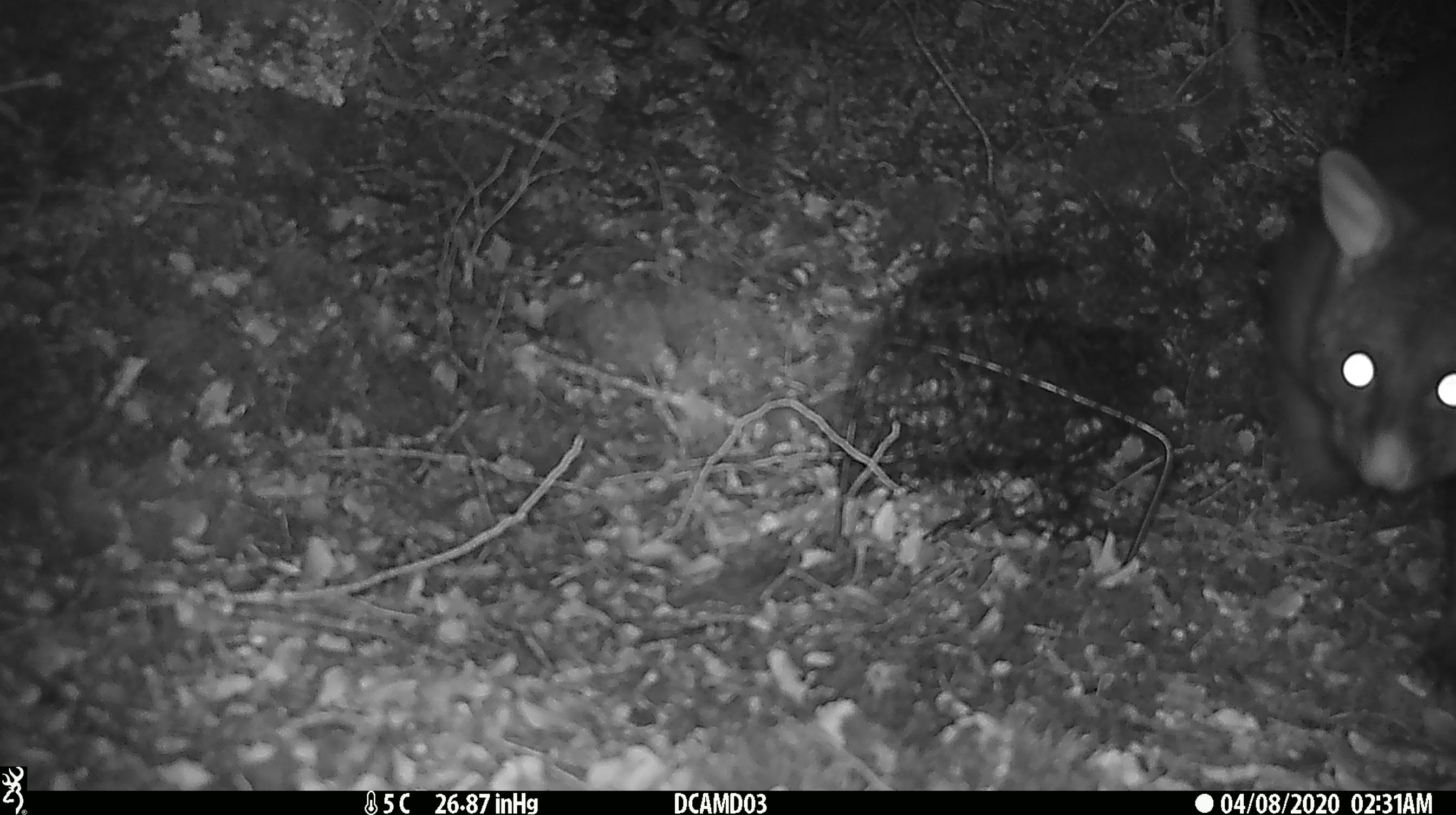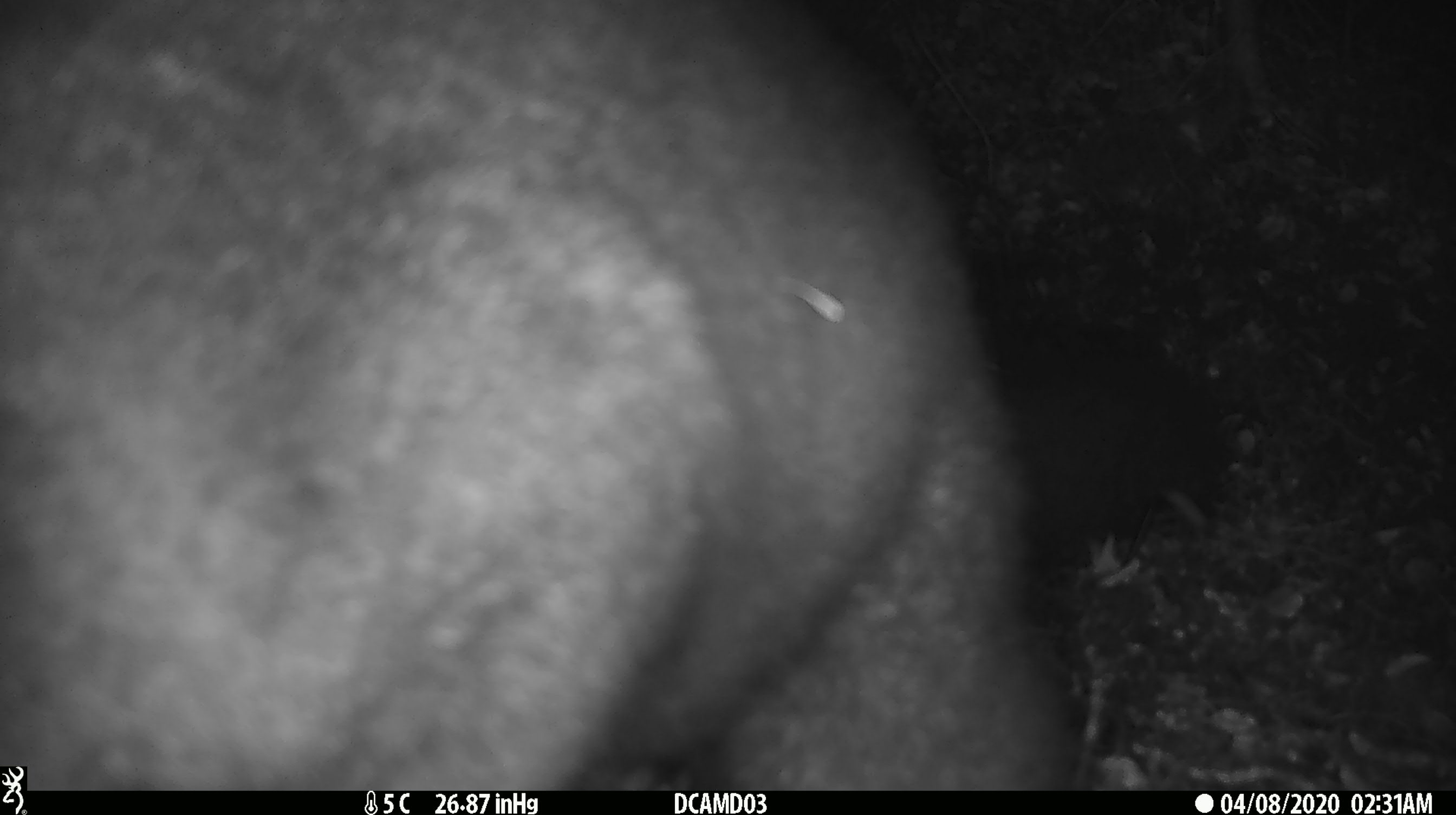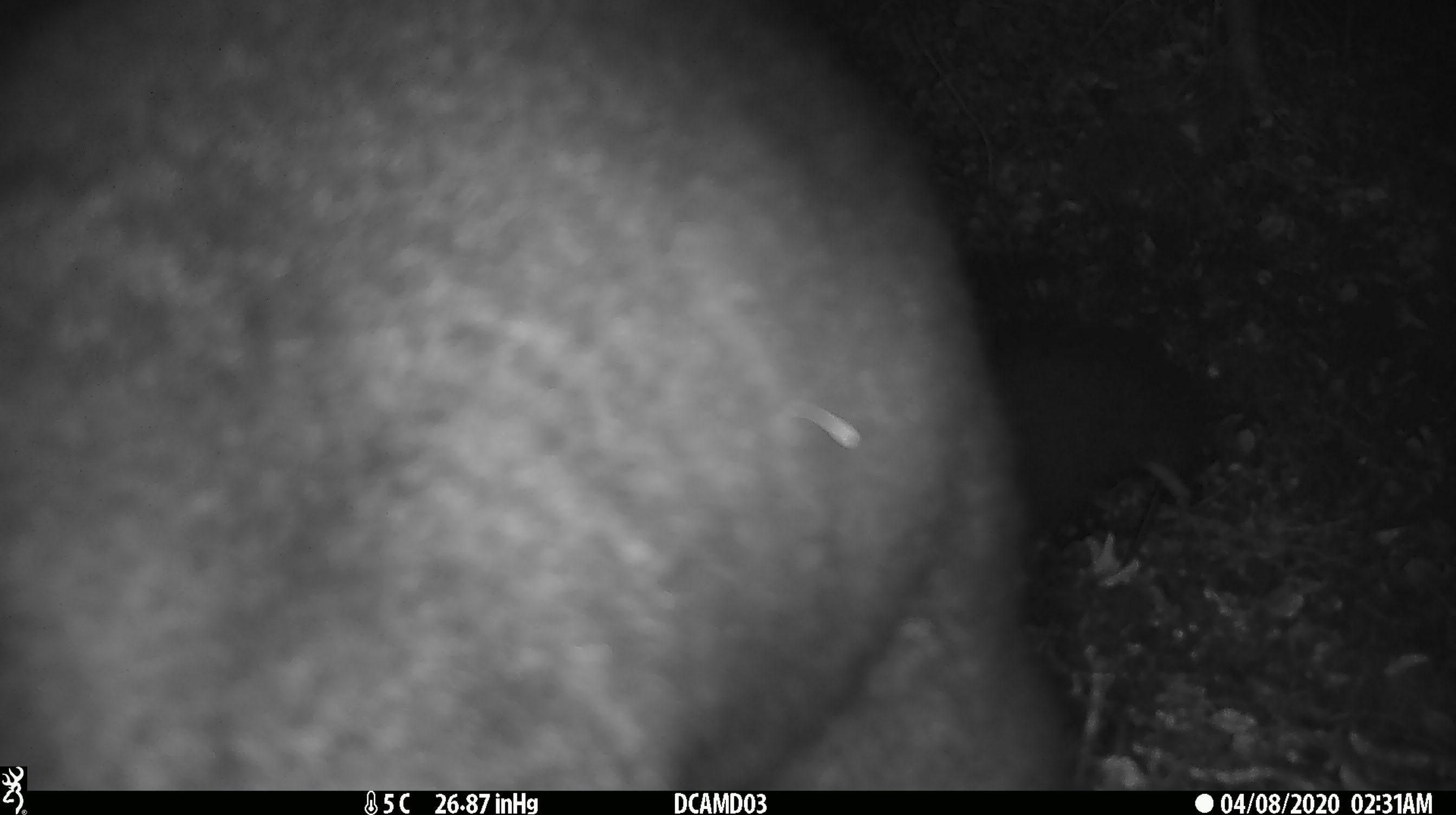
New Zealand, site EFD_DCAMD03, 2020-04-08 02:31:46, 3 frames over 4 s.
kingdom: Animalia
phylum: Chordata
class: Mammalia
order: Diprotodontia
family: Phalangeridae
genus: Trichosurus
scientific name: Trichosurus vulpecula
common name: common brushtail possum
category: possum